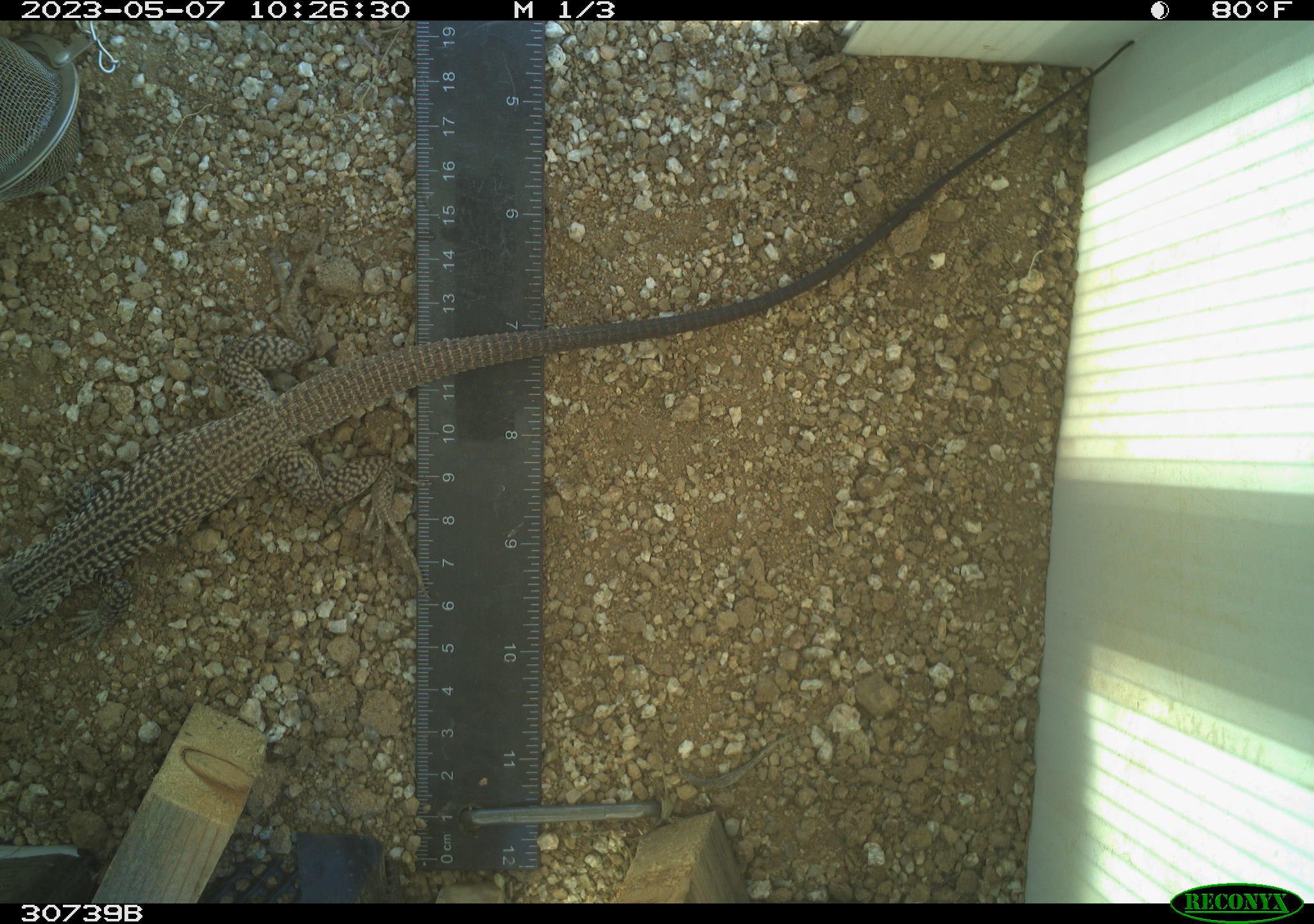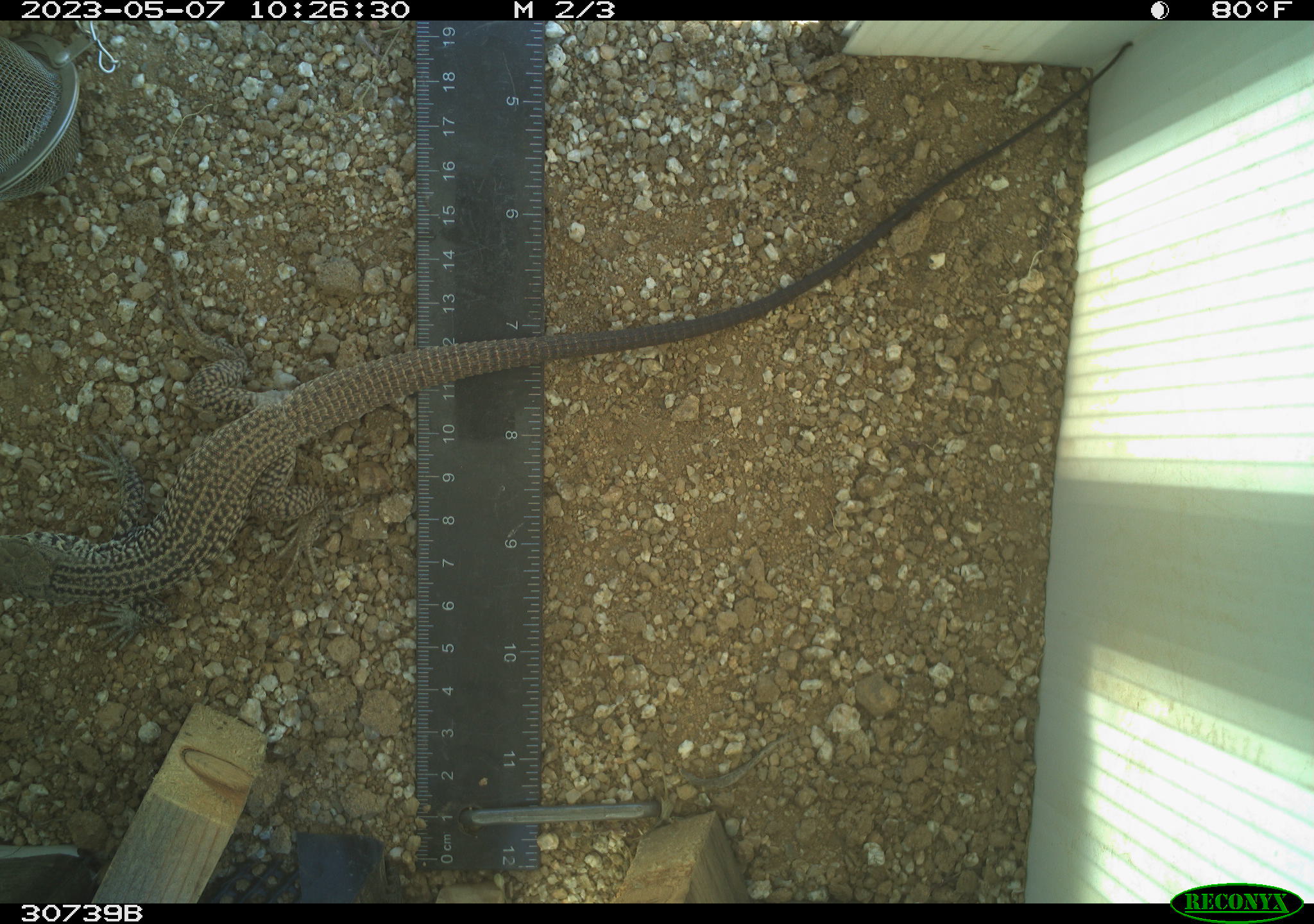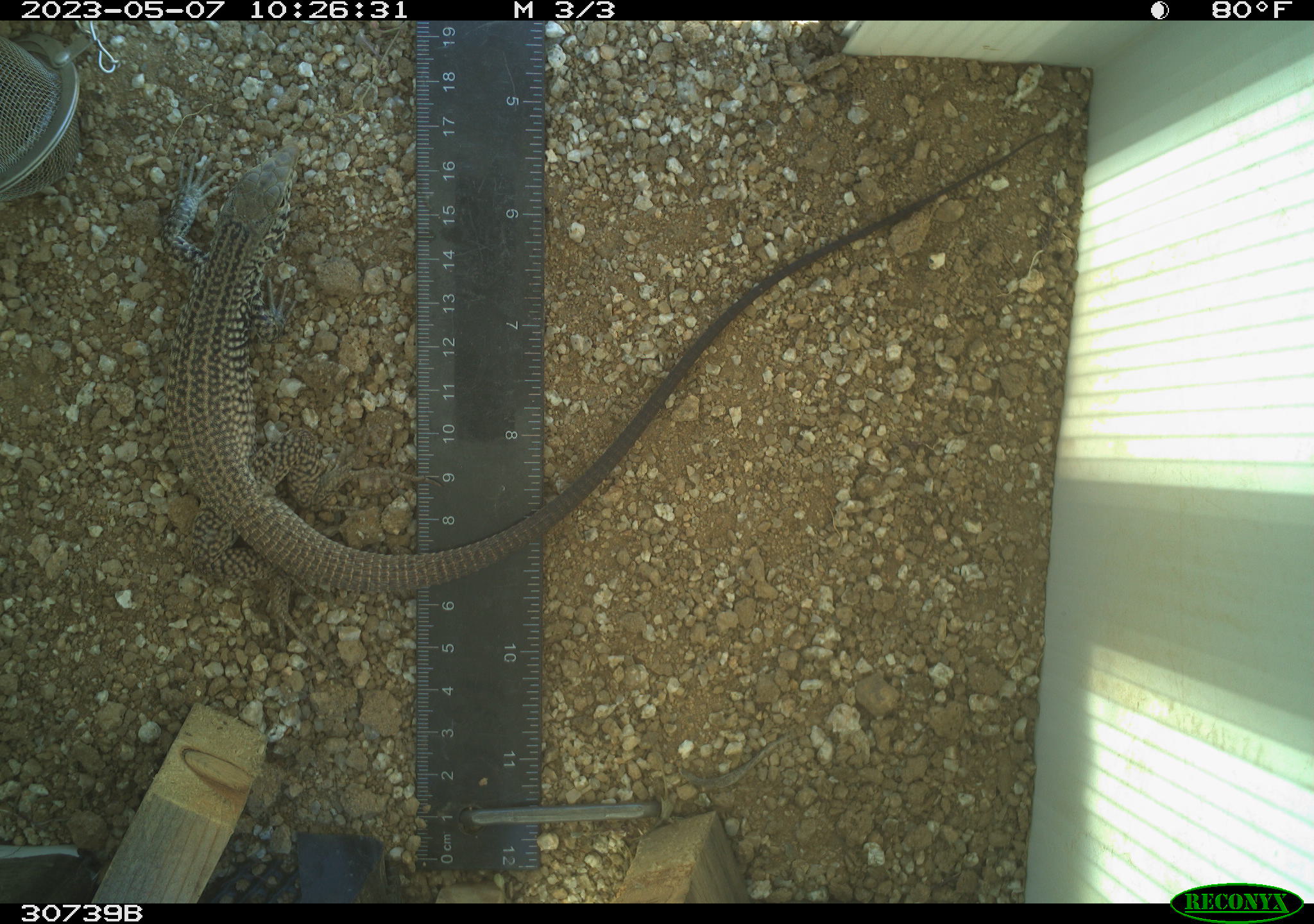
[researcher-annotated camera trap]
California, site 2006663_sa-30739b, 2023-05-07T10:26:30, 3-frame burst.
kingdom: Animalia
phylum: Chordata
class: Reptilia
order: Squamata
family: Teiidae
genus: Aspidoscelis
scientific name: Aspidoscelis tigris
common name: western whiptail